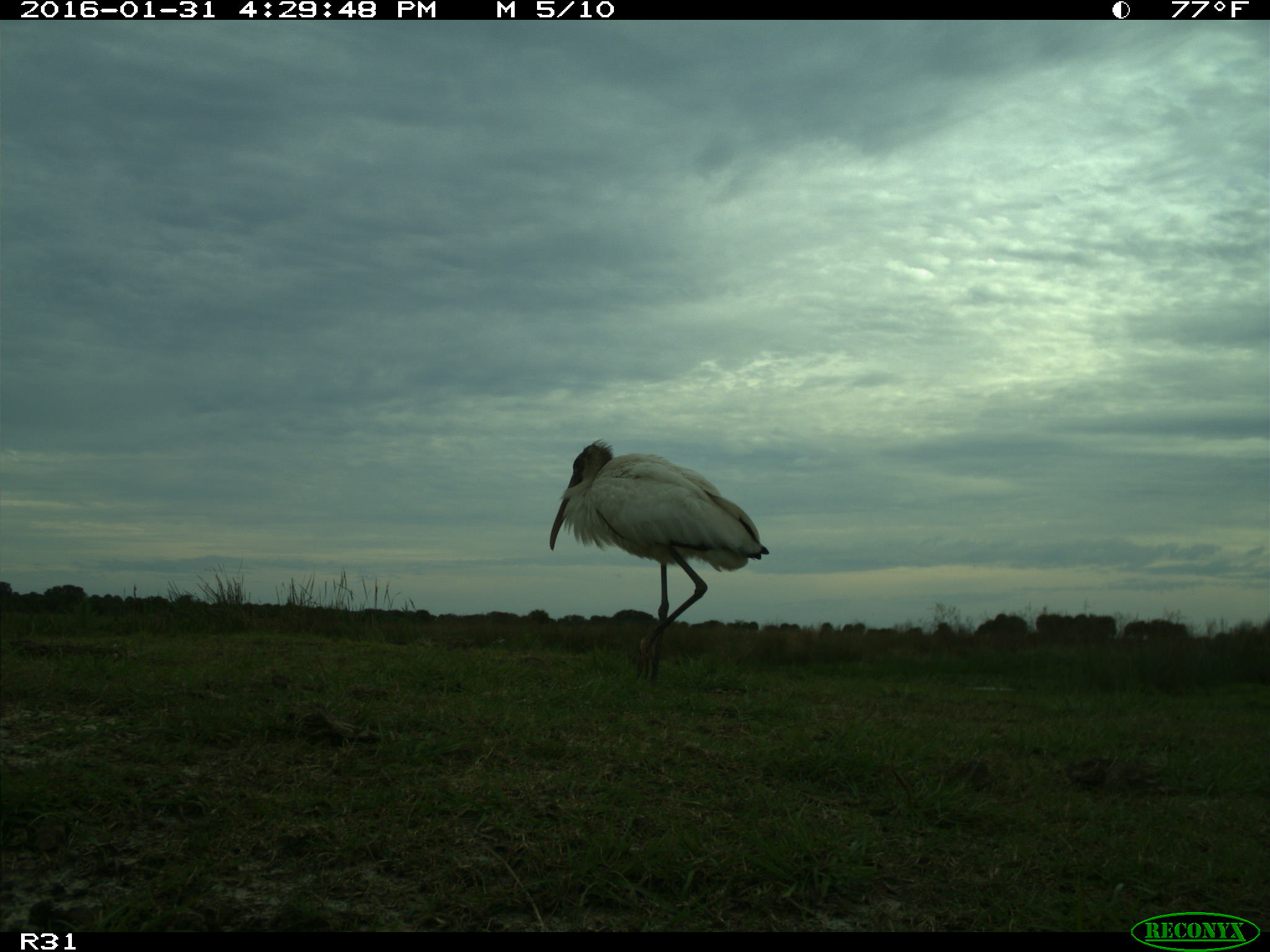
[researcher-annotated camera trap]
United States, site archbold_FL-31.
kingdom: Animalia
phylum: Chordata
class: Aves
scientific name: Aves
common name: birds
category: unidentified bird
Unidentified bird (birds) (Aves).